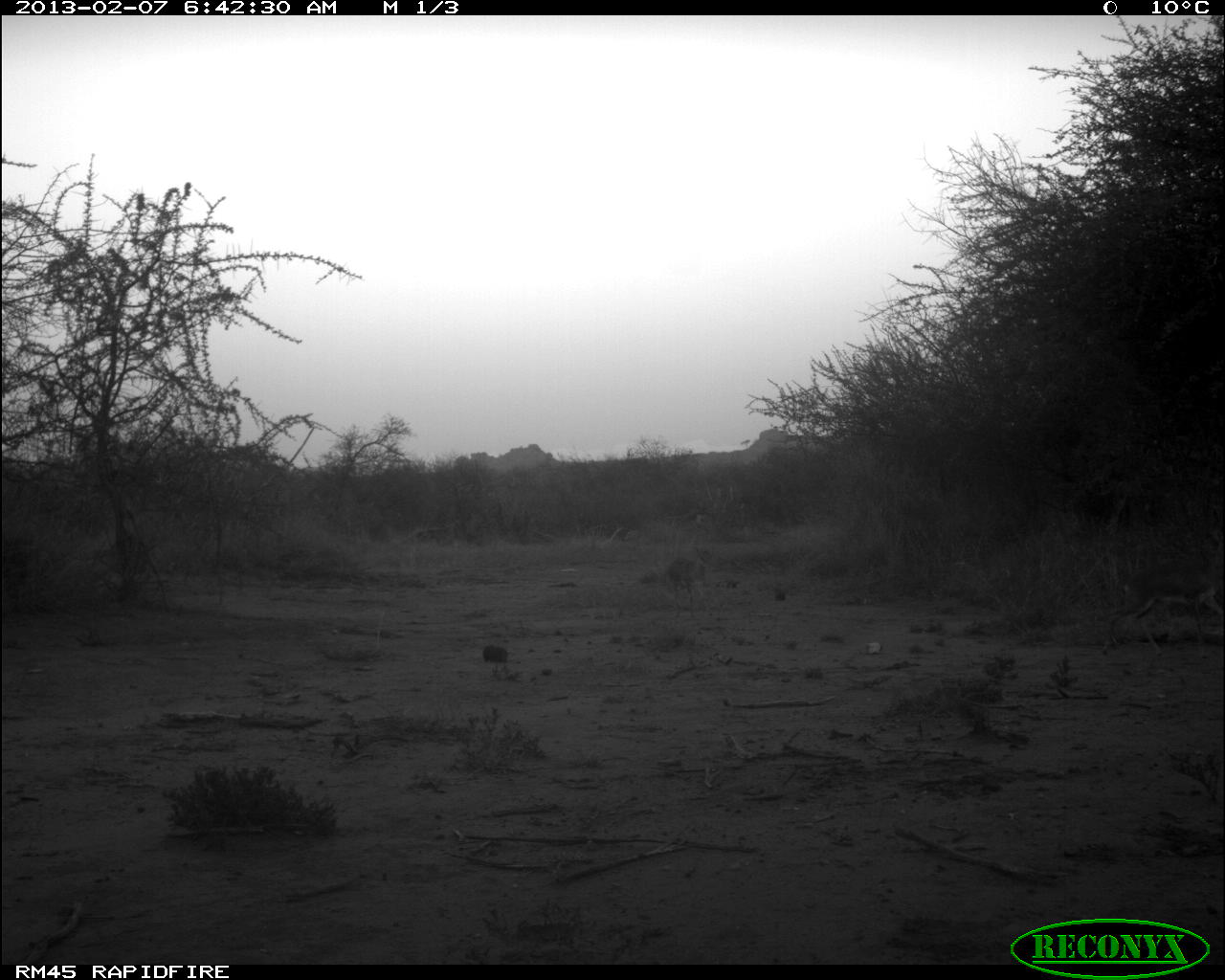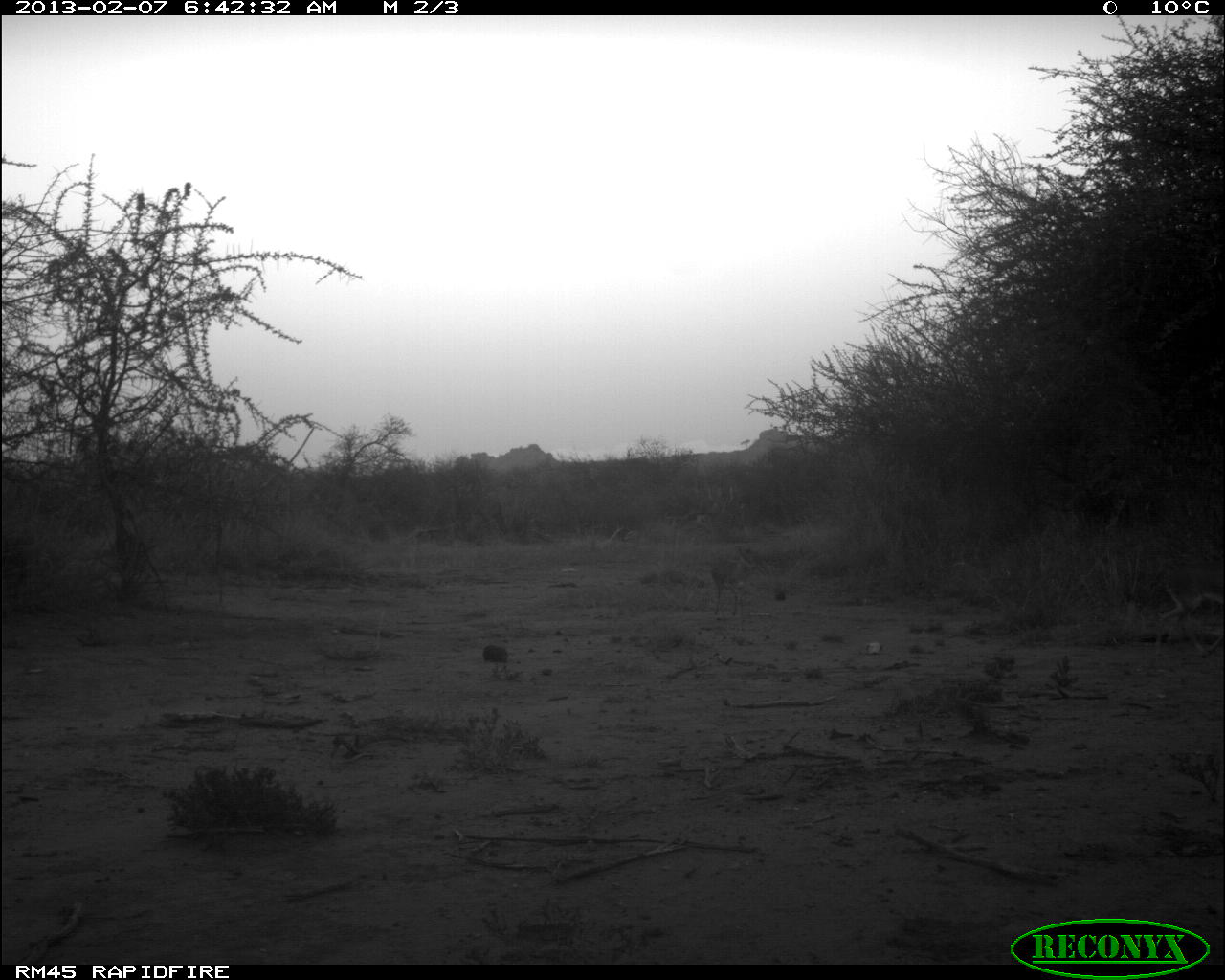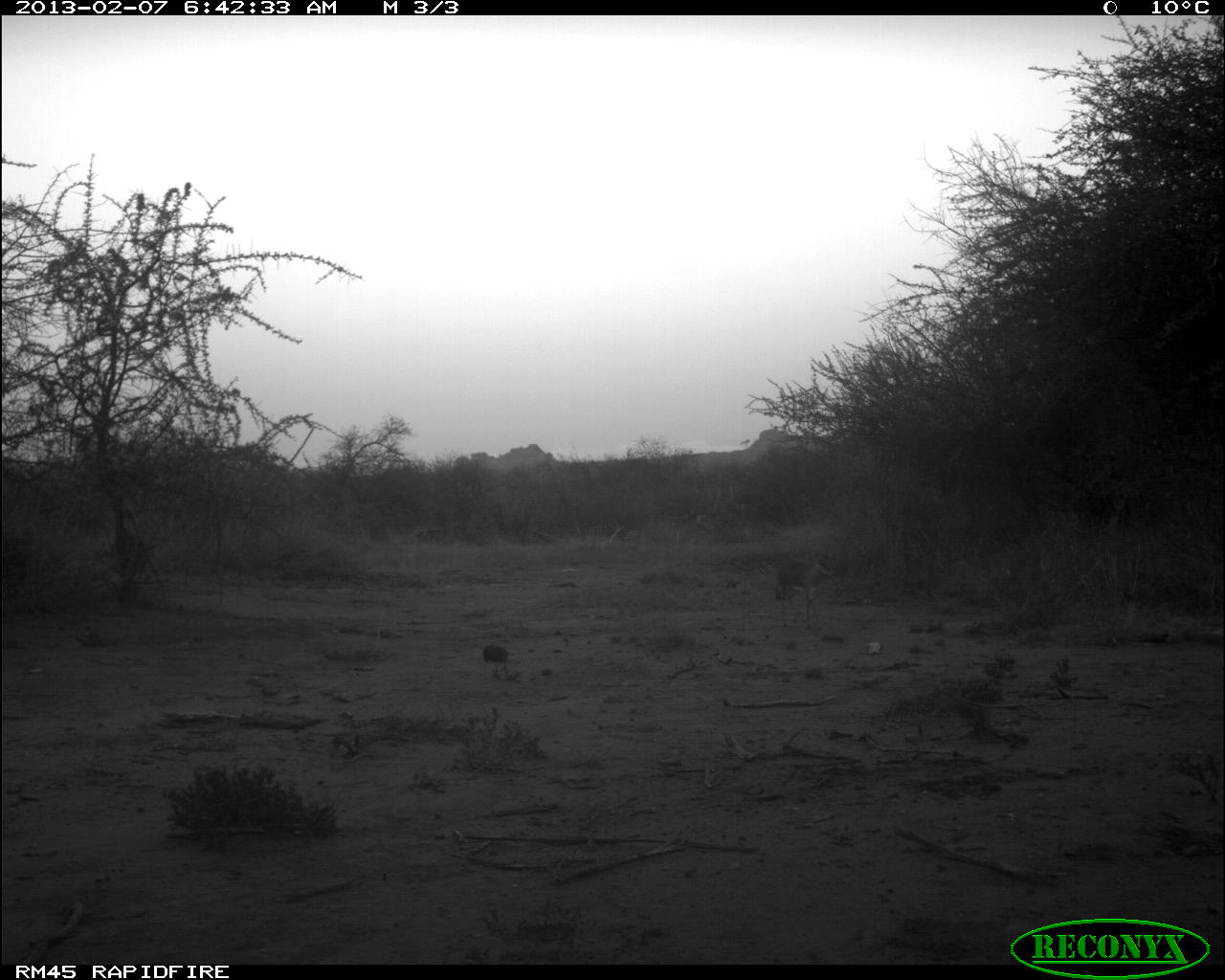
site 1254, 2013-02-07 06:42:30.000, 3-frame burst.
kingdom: Animalia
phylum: Chordata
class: Mammalia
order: Artiodactyla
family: Bovidae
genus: Madoqua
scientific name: Madoqua guentheri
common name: günther's dik-dik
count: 2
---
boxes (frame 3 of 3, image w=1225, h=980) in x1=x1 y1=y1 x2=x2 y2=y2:
madoqua guentheri: x1=777 y1=558 x2=830 y2=627